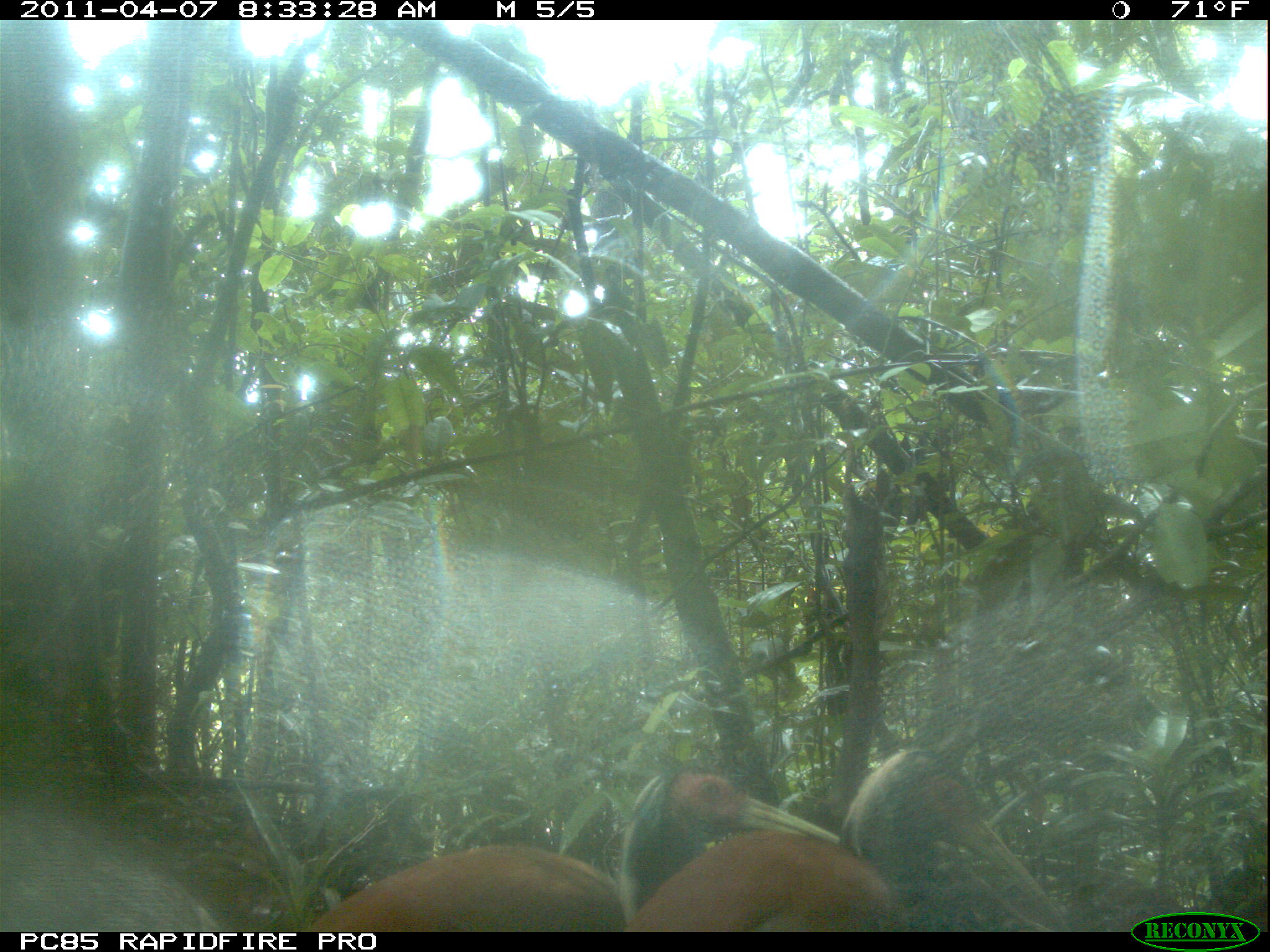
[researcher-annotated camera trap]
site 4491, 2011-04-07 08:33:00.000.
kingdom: Animalia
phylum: Chordata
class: Aves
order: Pelecaniformes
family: Threskiornithidae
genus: Lophotibis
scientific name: Lophotibis cristata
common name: madagascan ibis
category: lophotibis cristataa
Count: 2.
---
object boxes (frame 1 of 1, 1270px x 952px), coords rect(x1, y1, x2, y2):
lophotibis cristataa: rect(302, 765, 839, 932); rect(621, 748, 1068, 932)